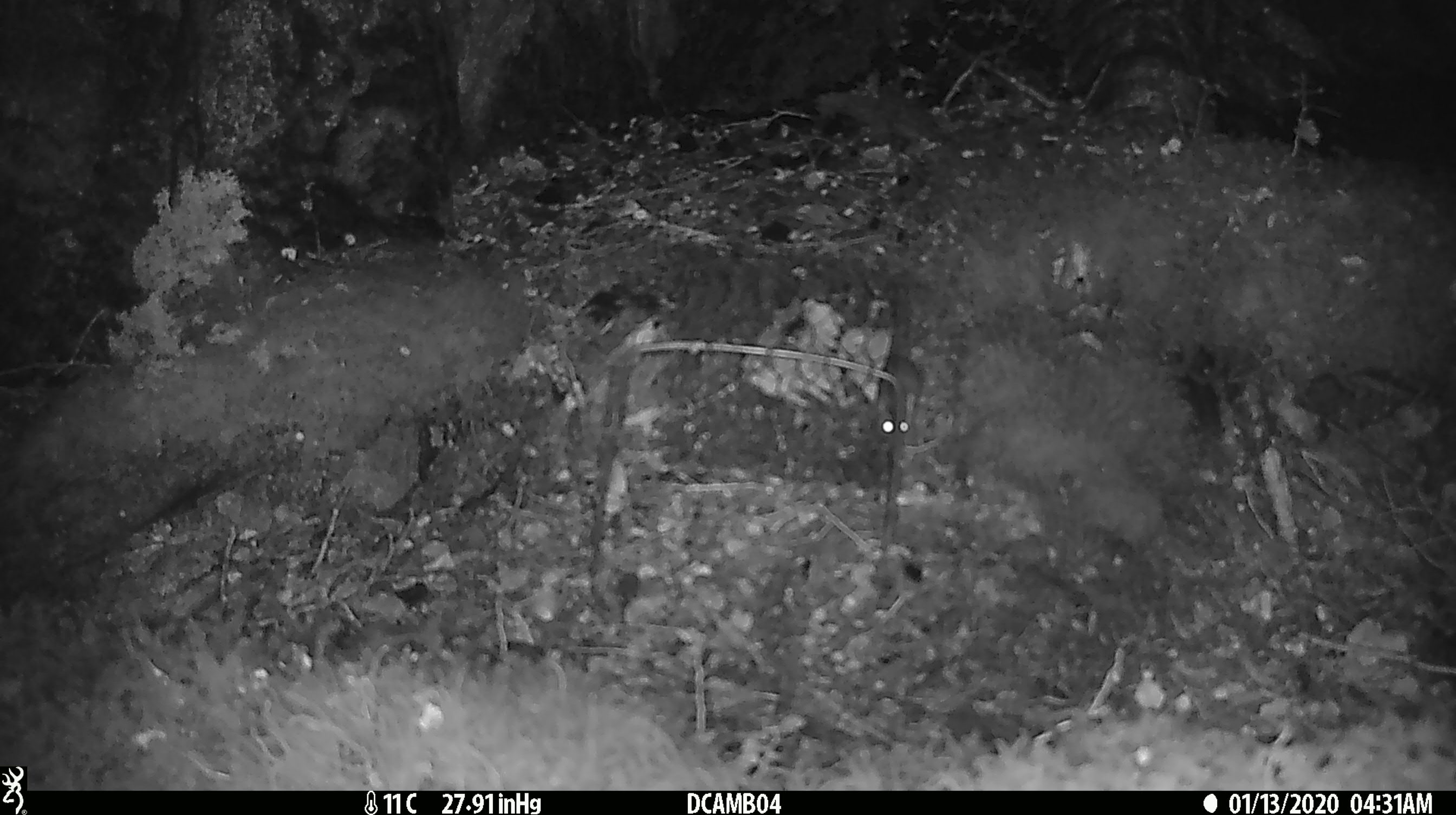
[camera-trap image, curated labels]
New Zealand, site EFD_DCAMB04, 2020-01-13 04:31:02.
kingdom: Animalia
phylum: Chordata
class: Mammalia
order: Rodentia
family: Muridae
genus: Mus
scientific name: Mus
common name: mouse